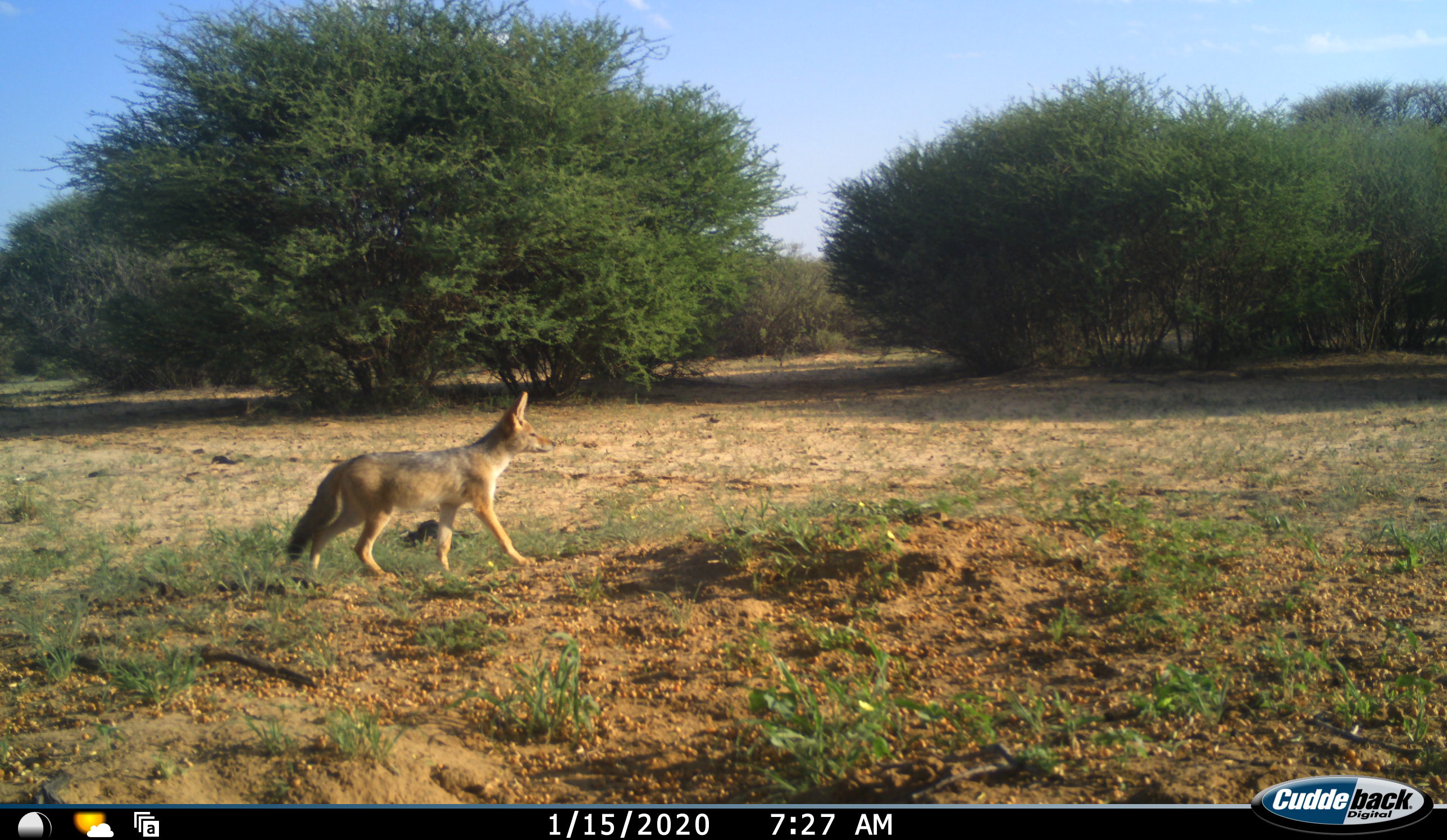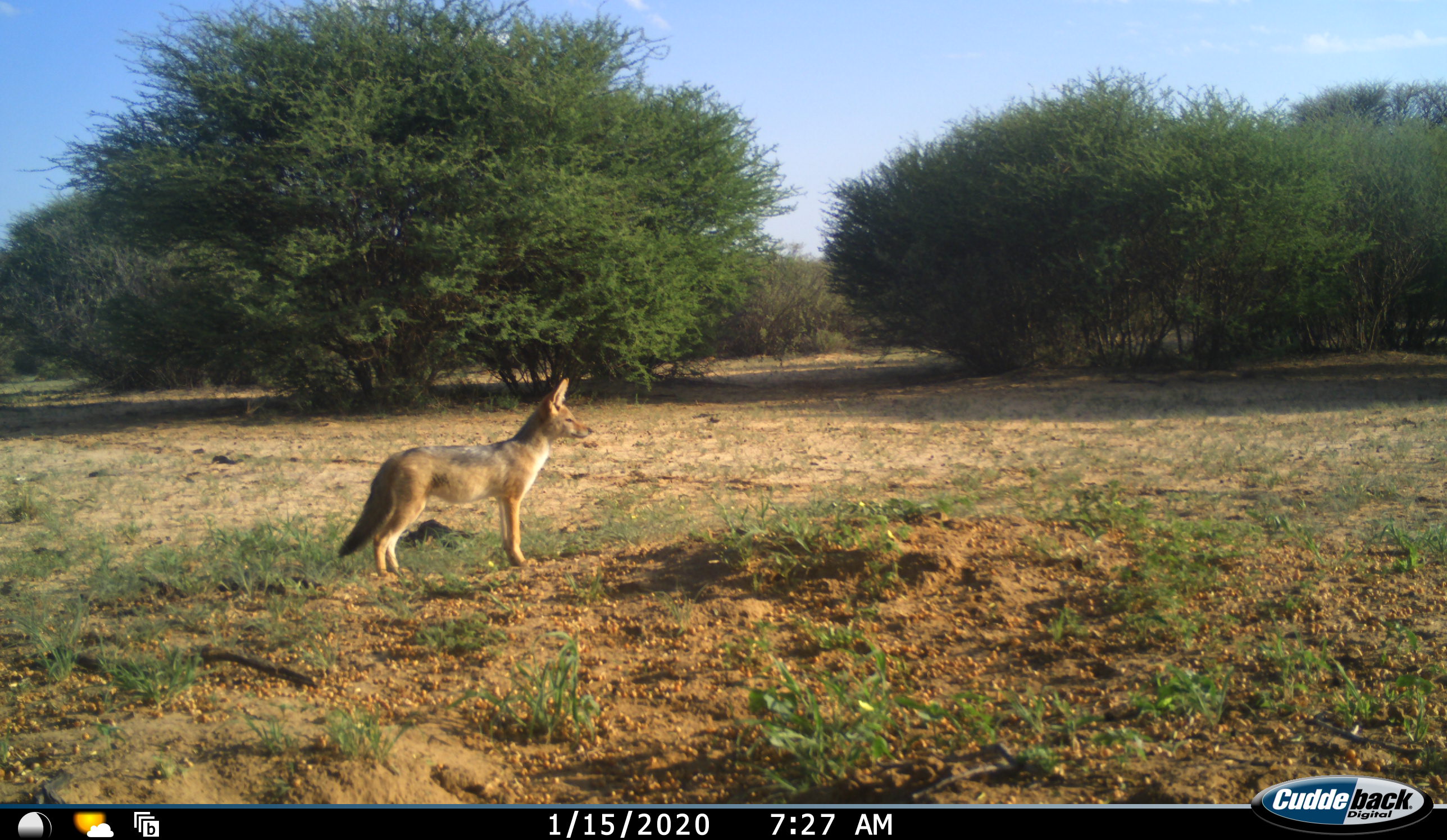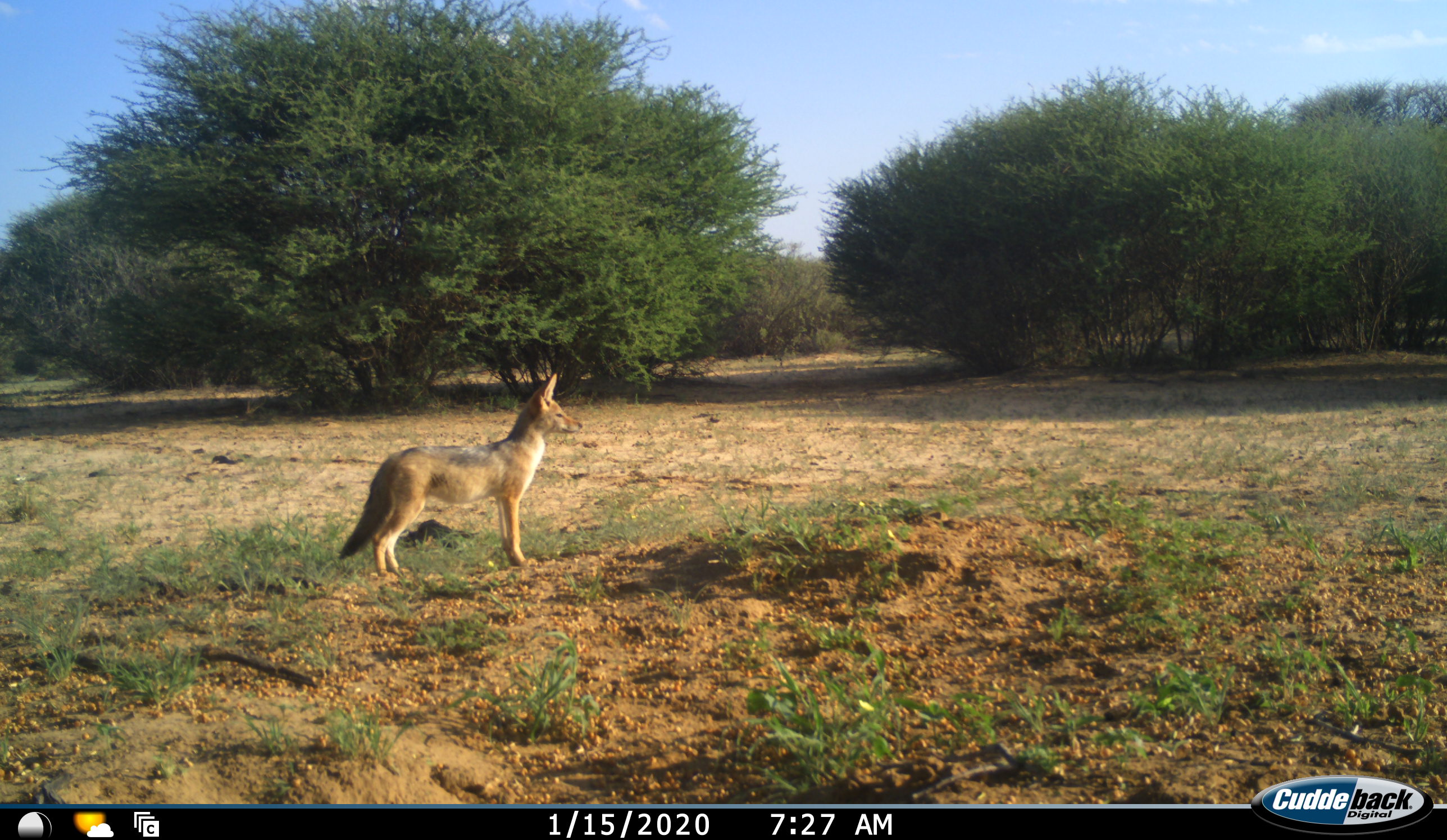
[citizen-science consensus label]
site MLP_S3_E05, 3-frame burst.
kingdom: Animalia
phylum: Chordata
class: Mammalia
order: Carnivora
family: Canidae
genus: Lupulella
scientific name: Lupulella mesomelas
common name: black-backed jackal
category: jackalblackbacked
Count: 1.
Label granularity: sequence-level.